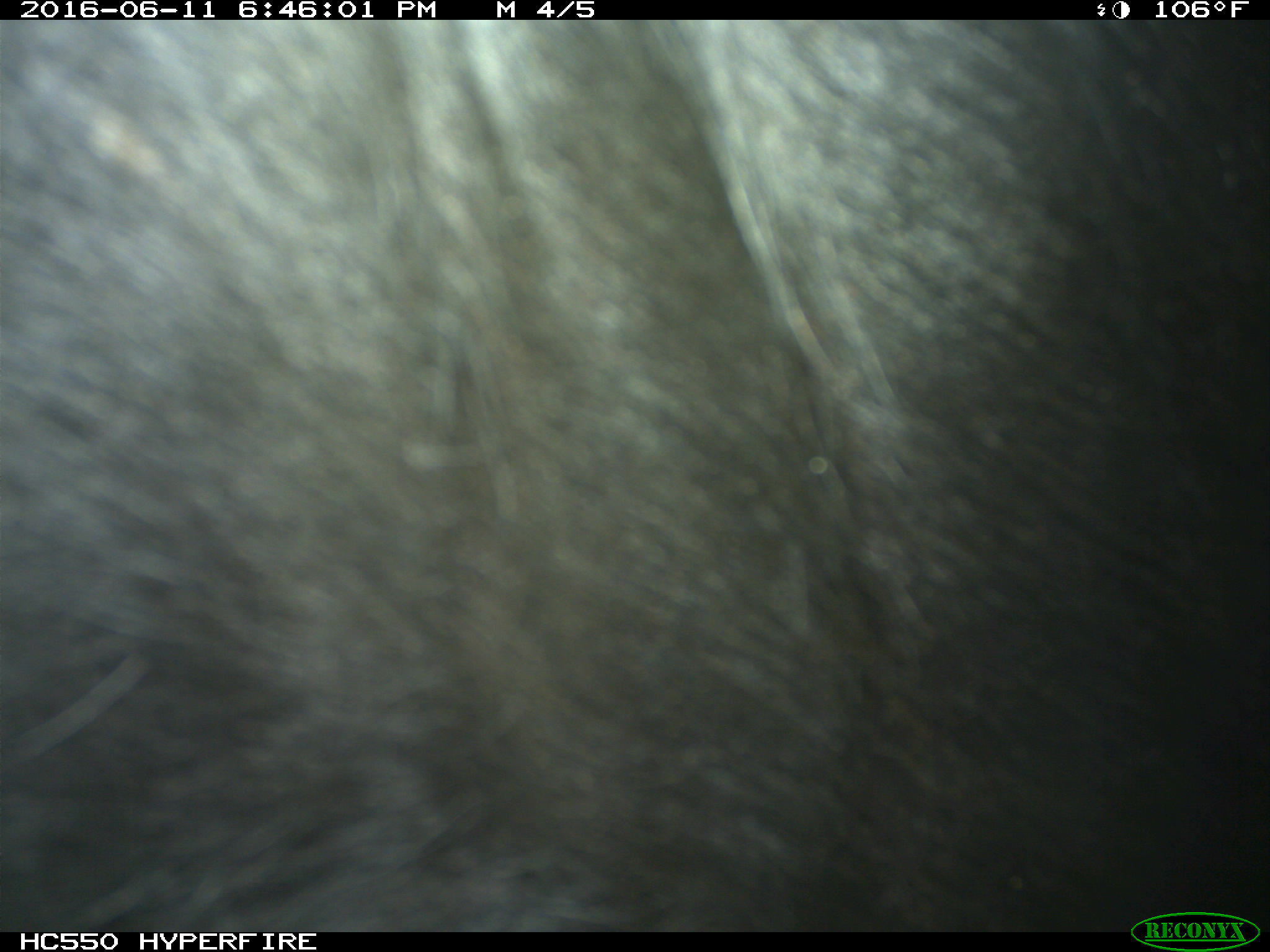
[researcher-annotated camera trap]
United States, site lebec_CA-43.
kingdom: Animalia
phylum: Chordata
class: Mammalia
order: Artiodactyla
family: Bovidae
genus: Bos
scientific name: Bos taurus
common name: domestic cow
Bos taurus (domestic cow).